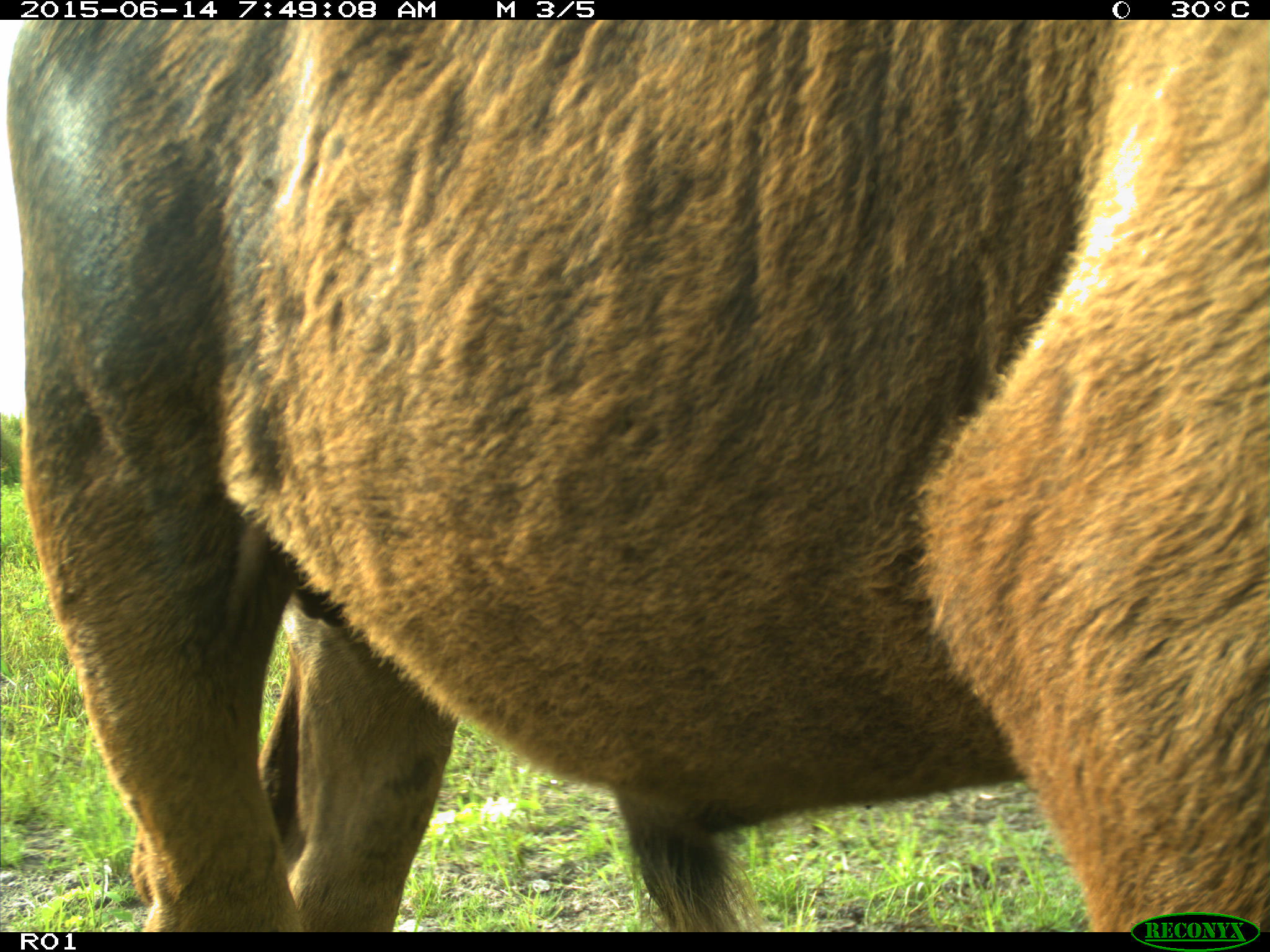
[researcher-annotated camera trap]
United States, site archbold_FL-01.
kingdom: Animalia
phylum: Chordata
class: Mammalia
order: Artiodactyla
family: Bovidae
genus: Bos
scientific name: Bos taurus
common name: domestic cow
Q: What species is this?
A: Bos taurus (domestic cow).